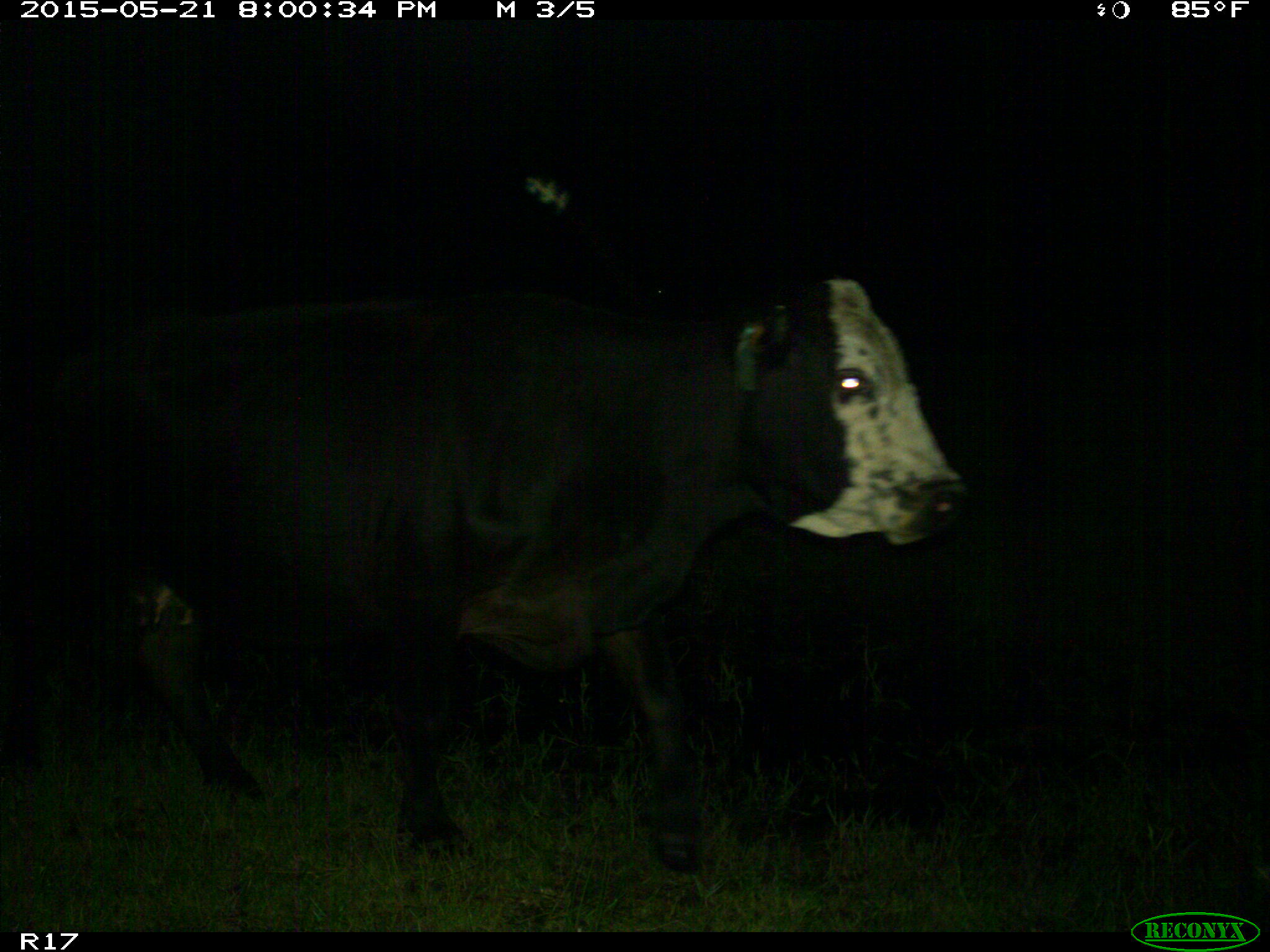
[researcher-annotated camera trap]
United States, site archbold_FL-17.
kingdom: Animalia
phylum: Chordata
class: Mammalia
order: Artiodactyla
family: Bovidae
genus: Bos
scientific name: Bos taurus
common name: domestic cow